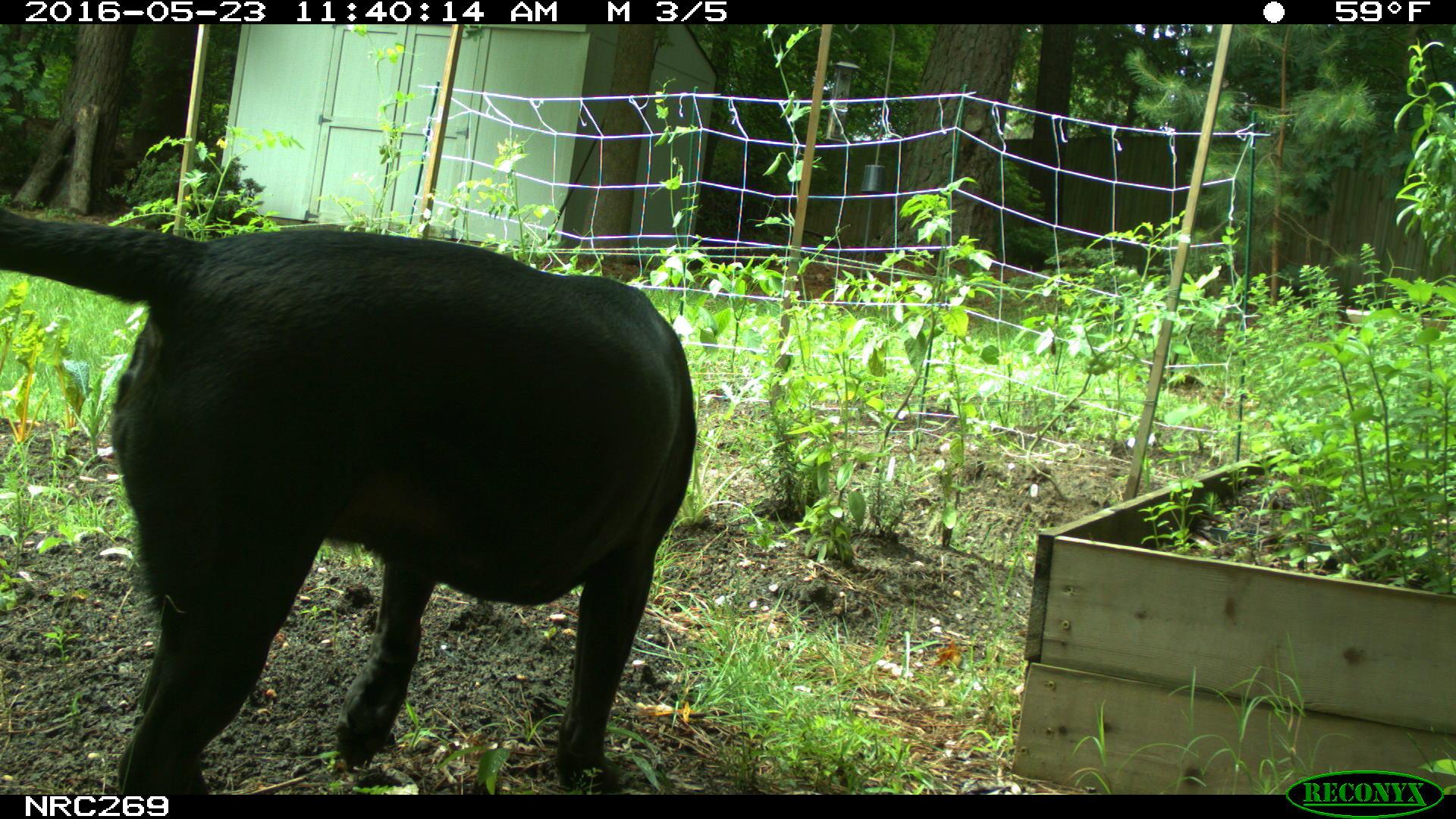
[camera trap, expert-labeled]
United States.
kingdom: Animalia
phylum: Chordata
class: Mammalia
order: Carnivora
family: Canidae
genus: Canis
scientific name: Canis familiaris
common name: domestic dog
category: Dog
Dog (domestic dog) (Canis familiaris).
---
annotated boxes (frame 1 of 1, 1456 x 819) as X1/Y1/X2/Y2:
Dog: 1/197/702/791